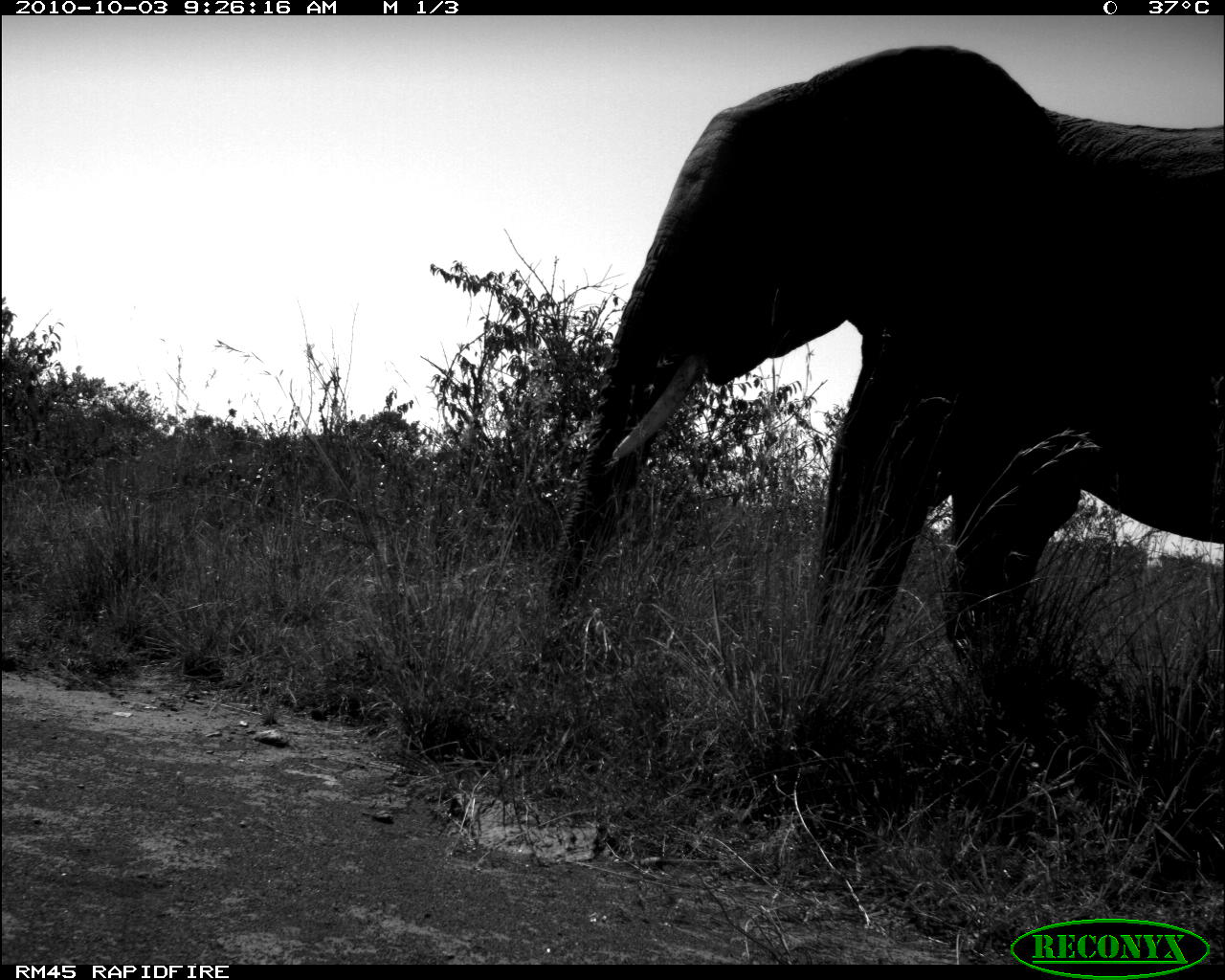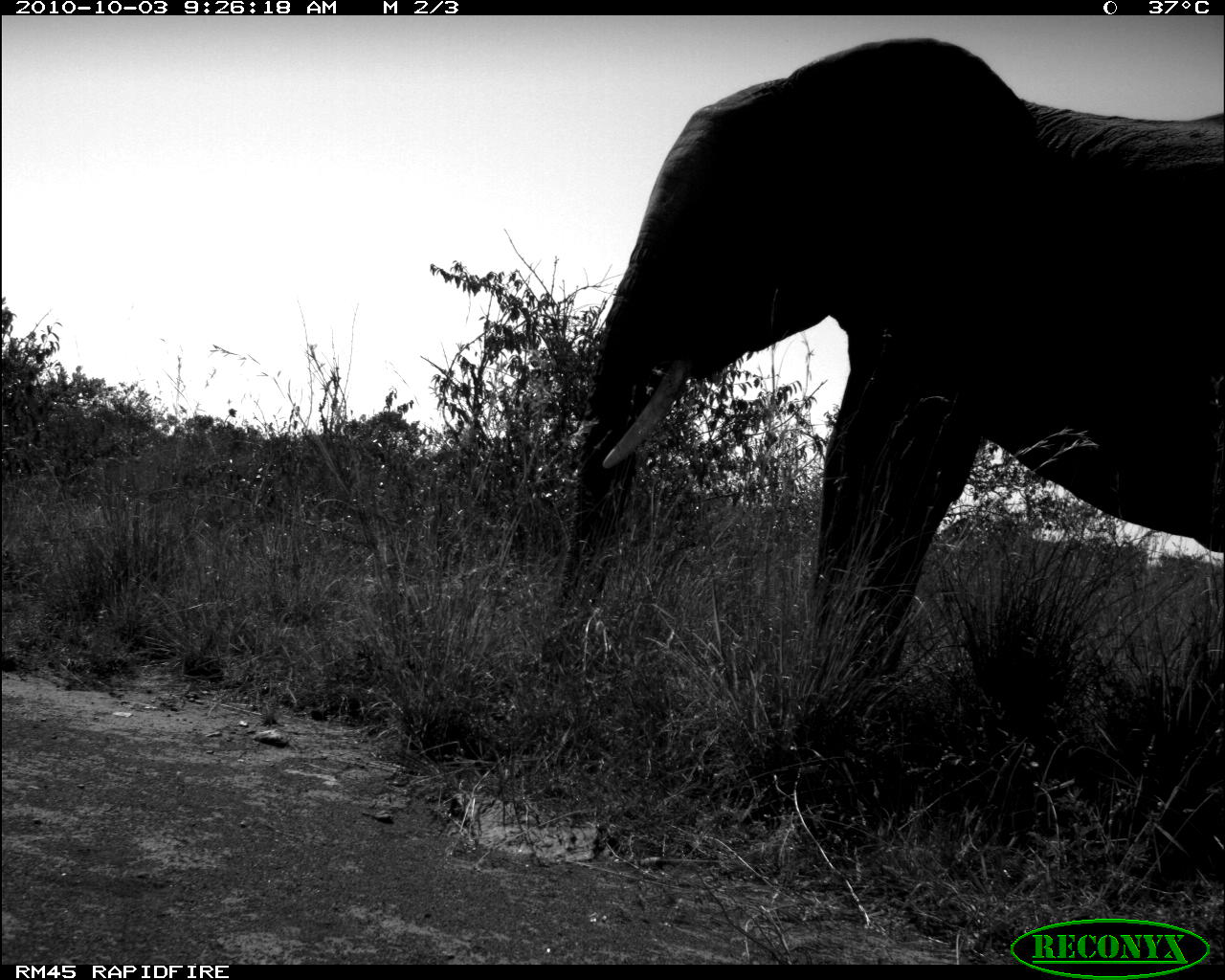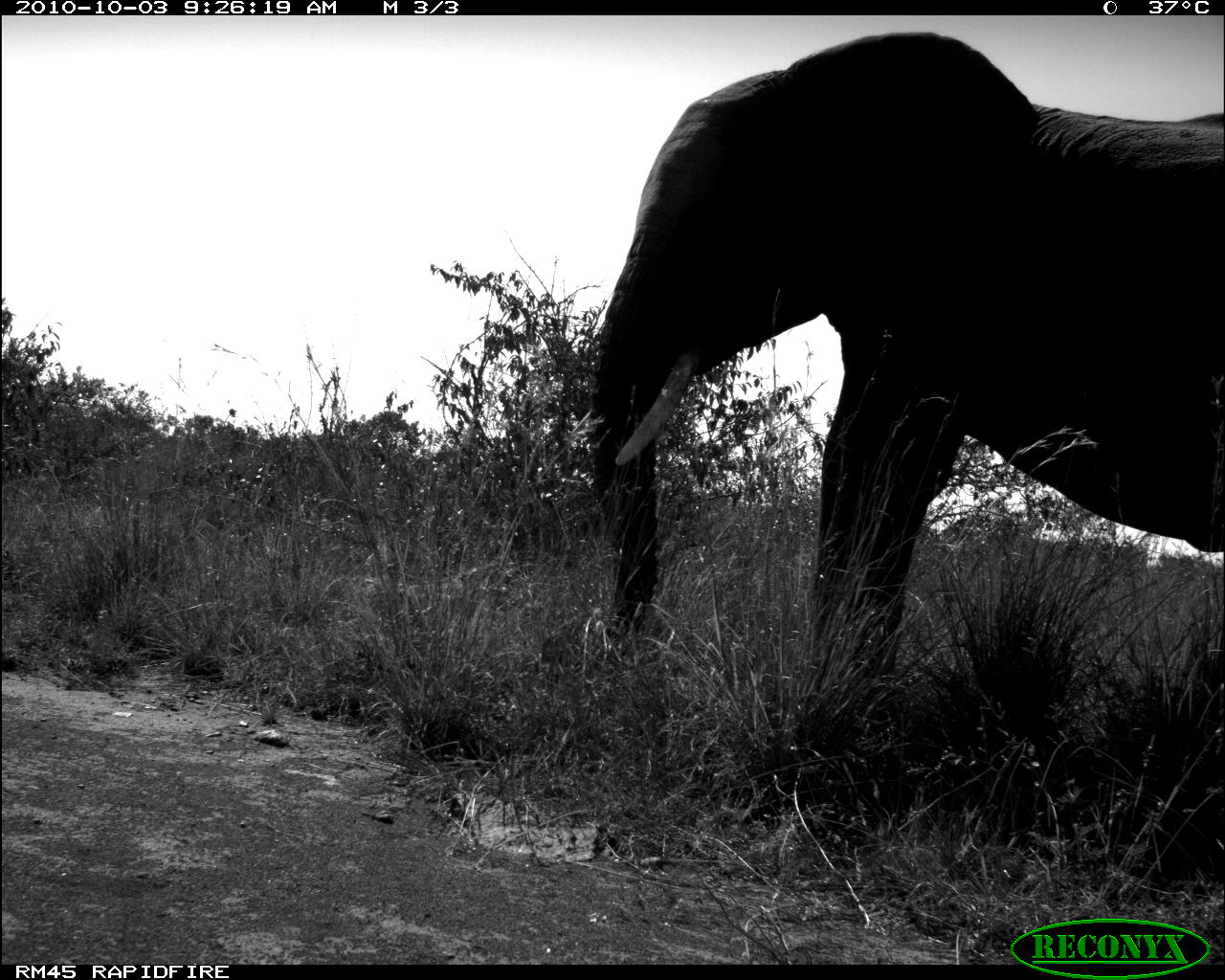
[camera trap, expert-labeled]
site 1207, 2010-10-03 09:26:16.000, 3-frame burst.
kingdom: Animalia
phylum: Chordata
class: Mammalia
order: Proboscidea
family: Elephantidae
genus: Loxodonta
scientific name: Loxodonta africana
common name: african bush elephant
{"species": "Loxodonta africana (african bush elephant)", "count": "1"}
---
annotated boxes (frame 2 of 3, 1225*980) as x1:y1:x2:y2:
loxodonta africana: 551:34:1224:764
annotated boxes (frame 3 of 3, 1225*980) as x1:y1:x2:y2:
loxodonta africana: 585:24:1225:739